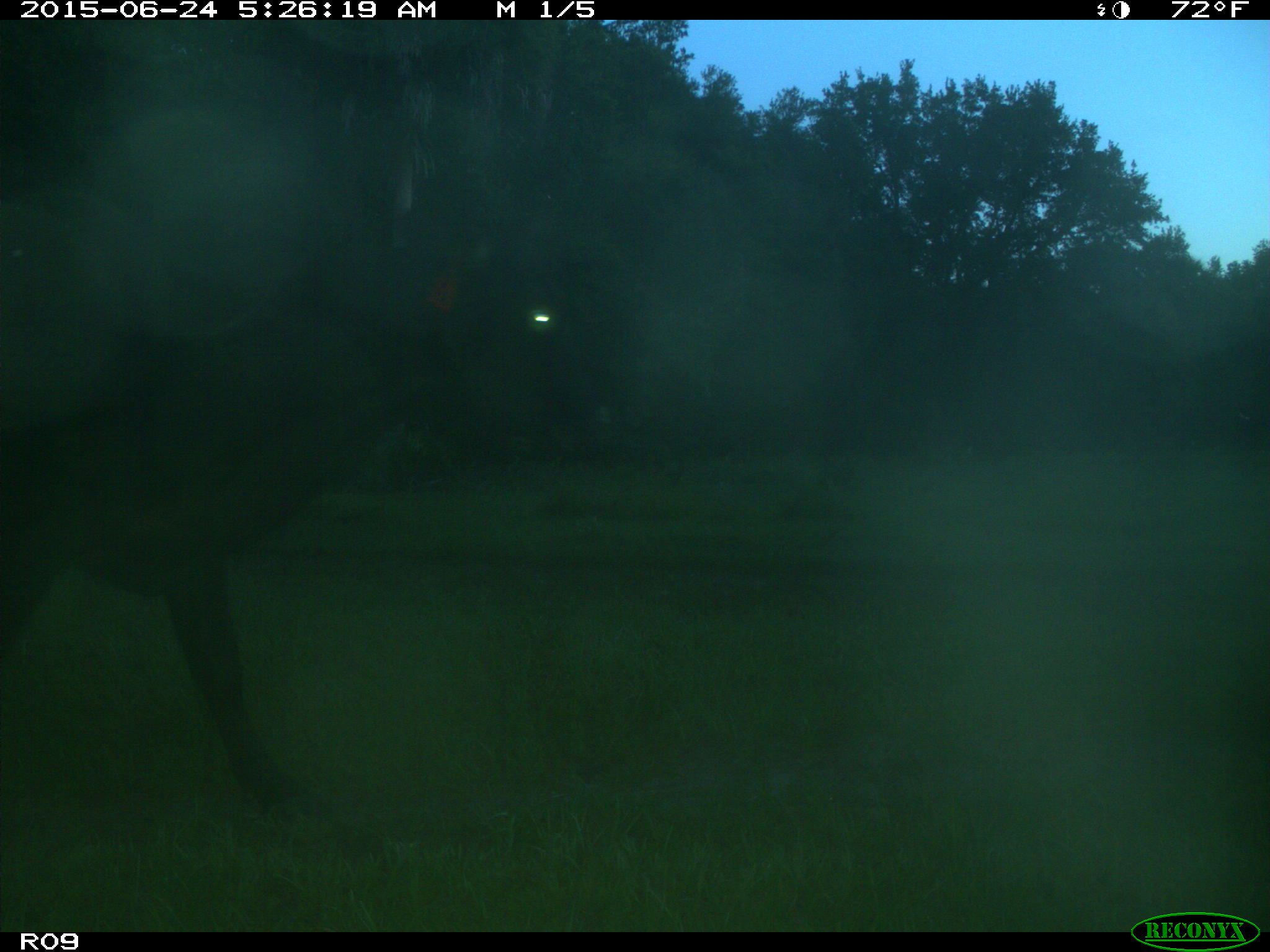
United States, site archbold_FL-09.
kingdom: Animalia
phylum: Chordata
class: Mammalia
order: Artiodactyla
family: Bovidae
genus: Bos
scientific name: Bos taurus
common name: domestic cow